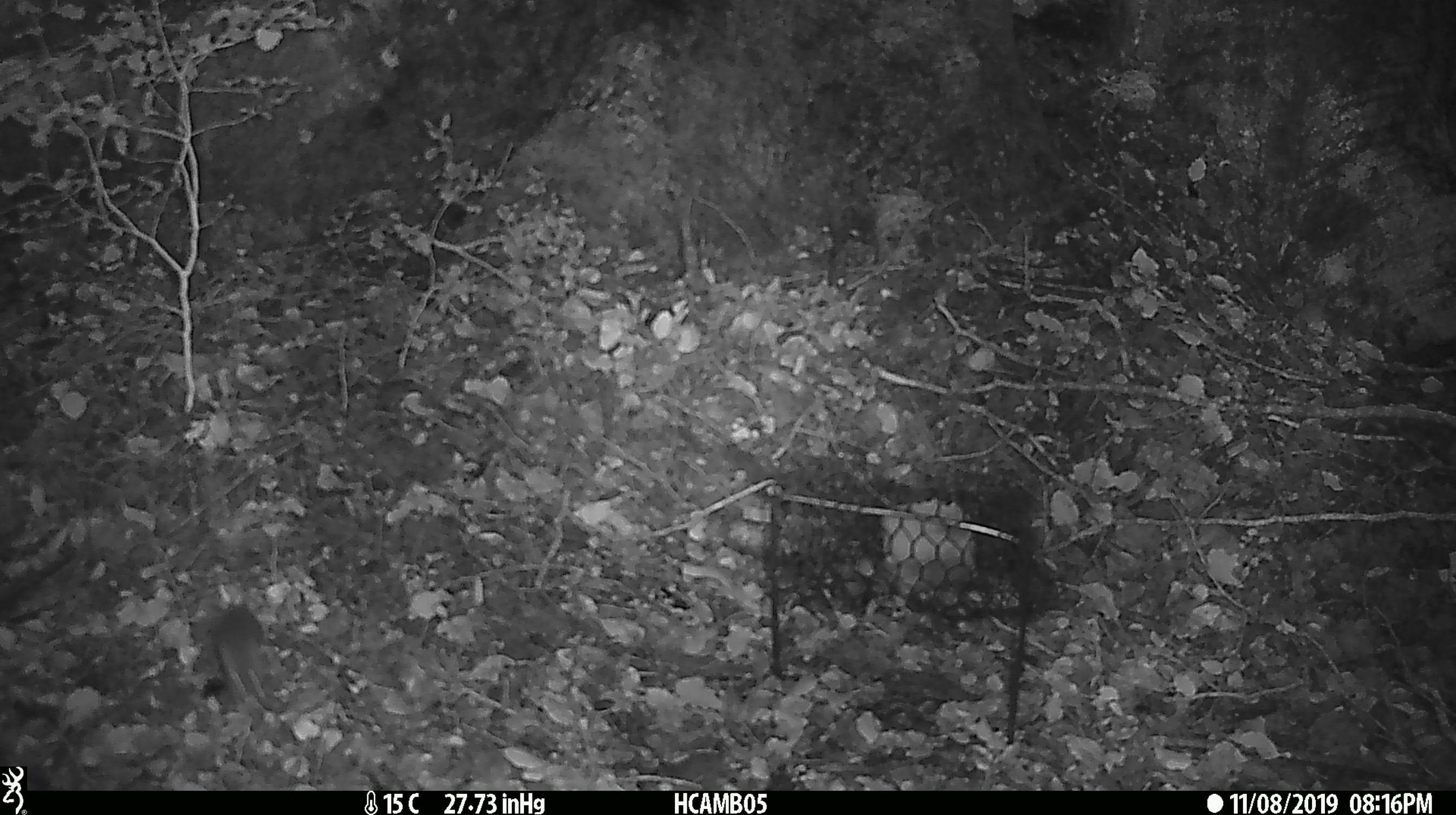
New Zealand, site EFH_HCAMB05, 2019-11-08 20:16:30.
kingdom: Animalia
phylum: Chordata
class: Mammalia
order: Rodentia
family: Muridae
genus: Mus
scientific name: Mus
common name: mouse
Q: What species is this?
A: Mouse (Mus).